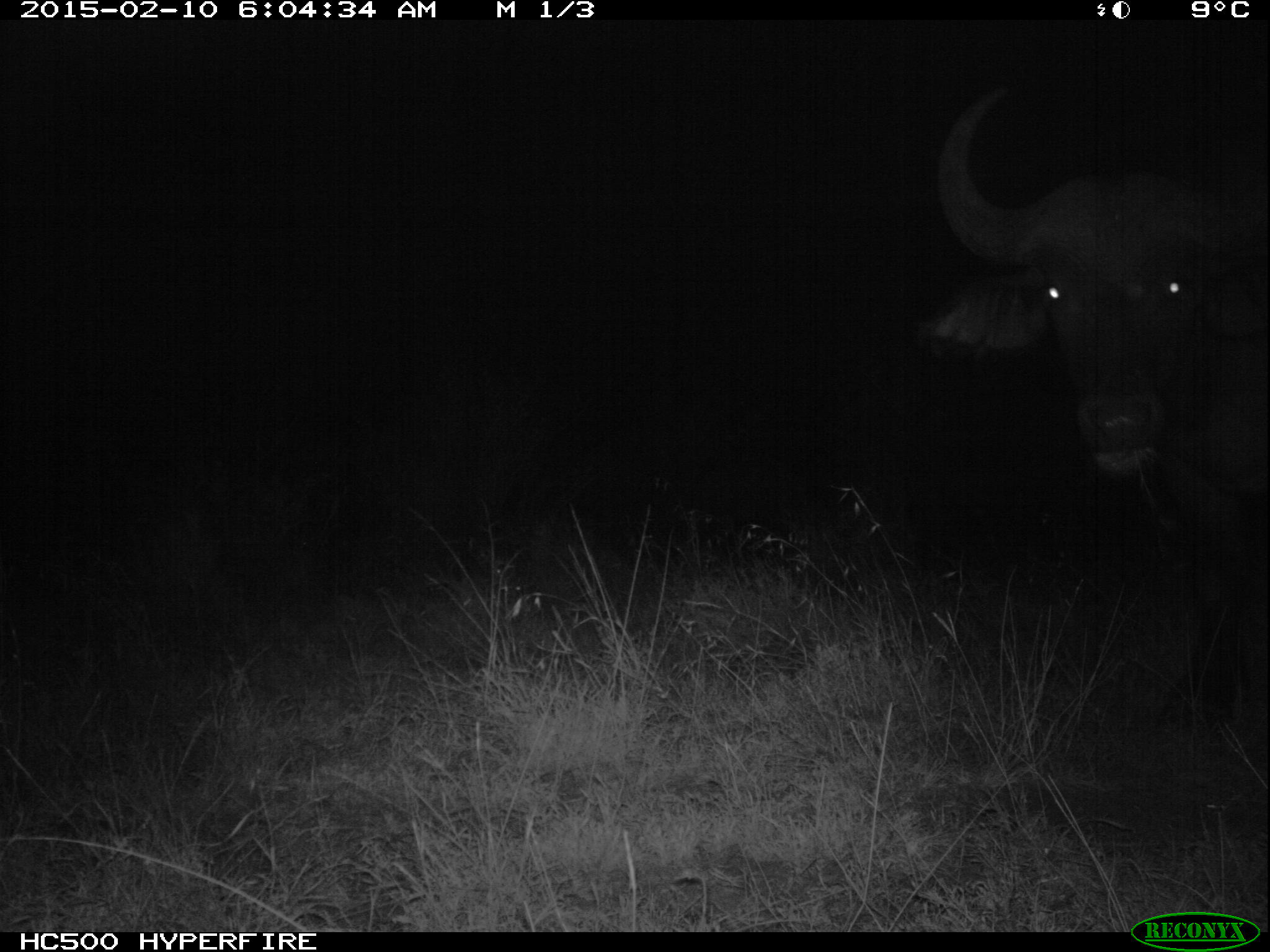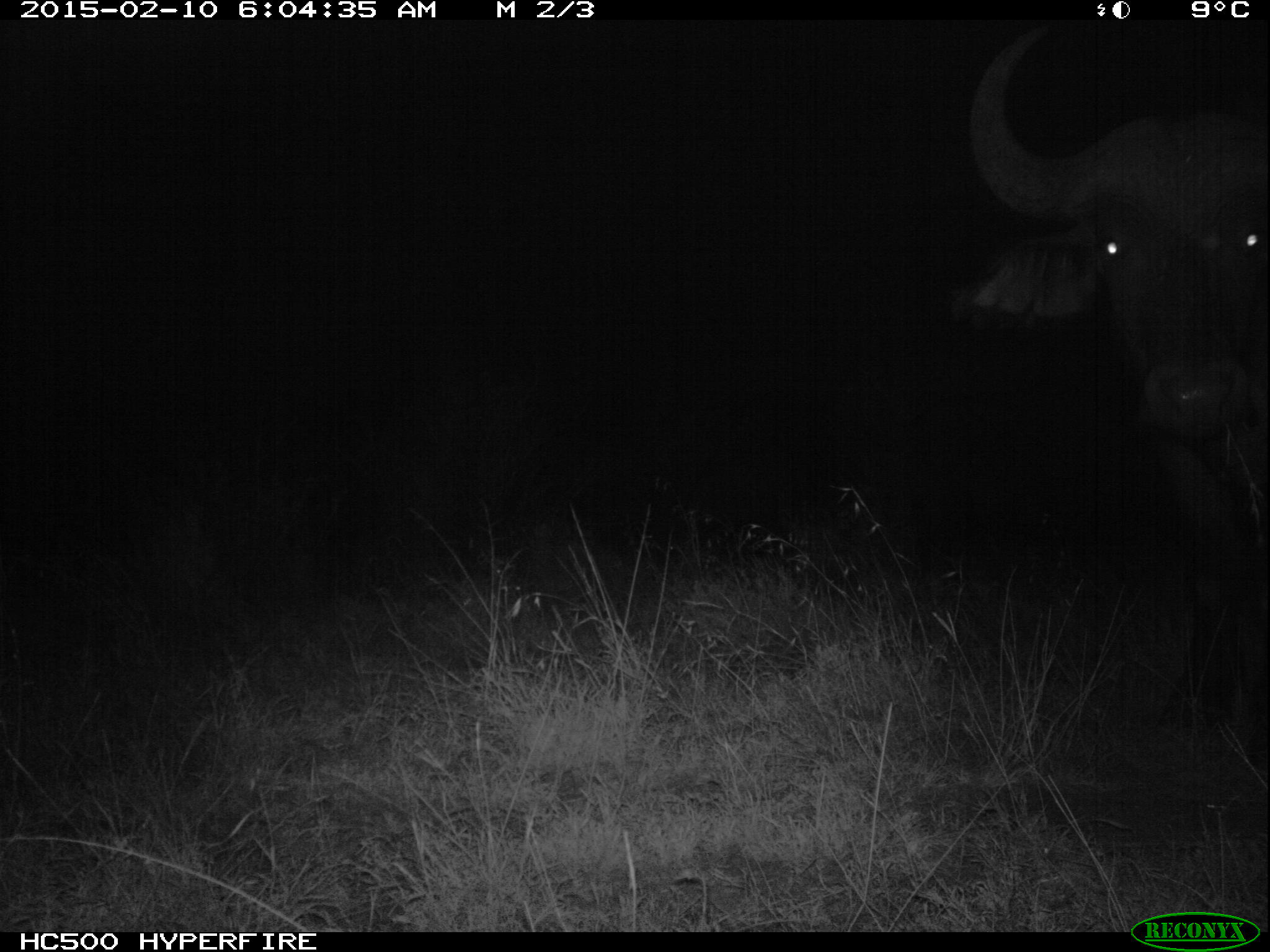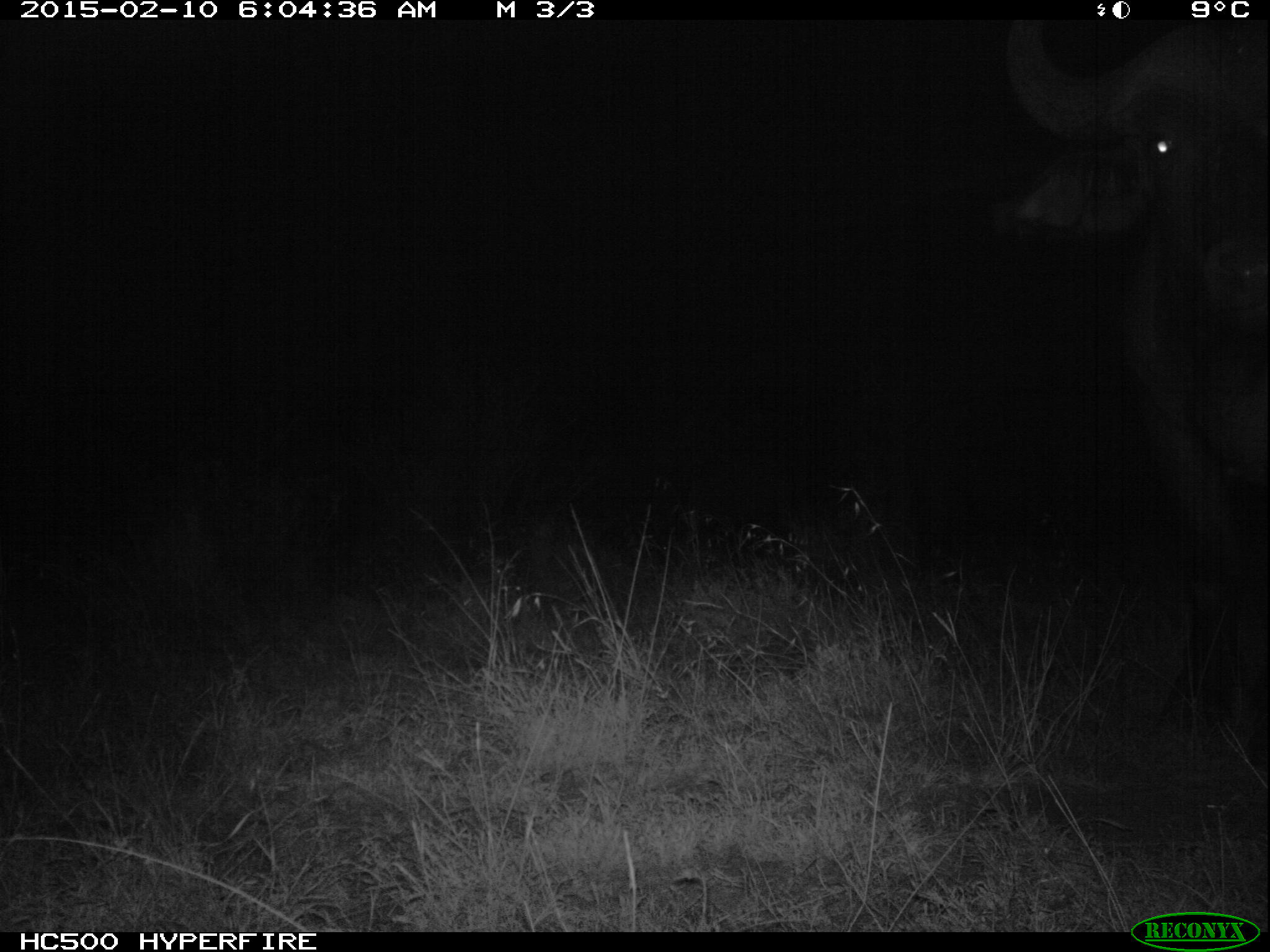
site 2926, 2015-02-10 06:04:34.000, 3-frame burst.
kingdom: Animalia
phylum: Chordata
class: Mammalia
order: Artiodactyla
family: Bovidae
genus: Syncerus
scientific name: Syncerus caffer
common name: african buffalo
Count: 5.